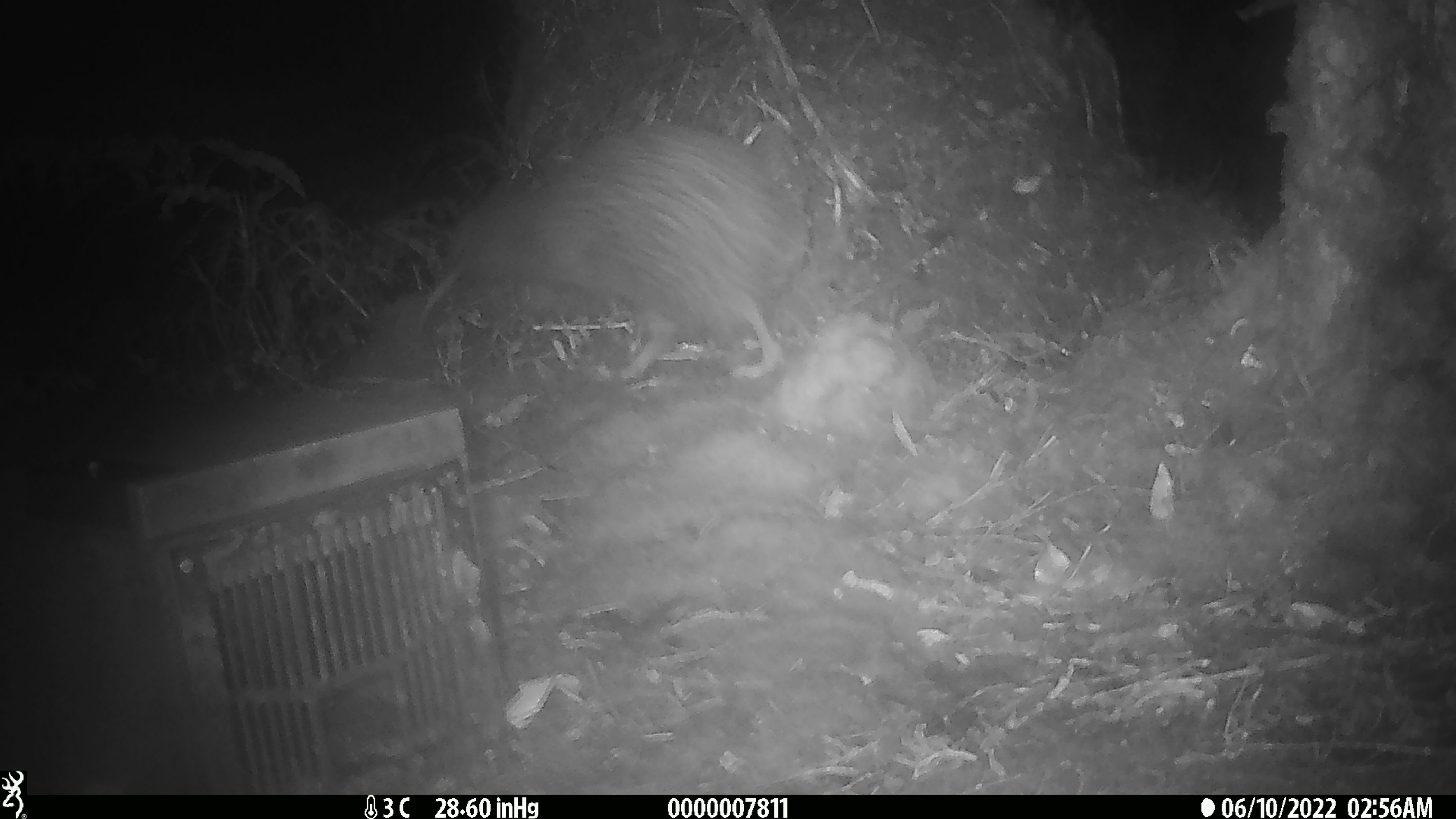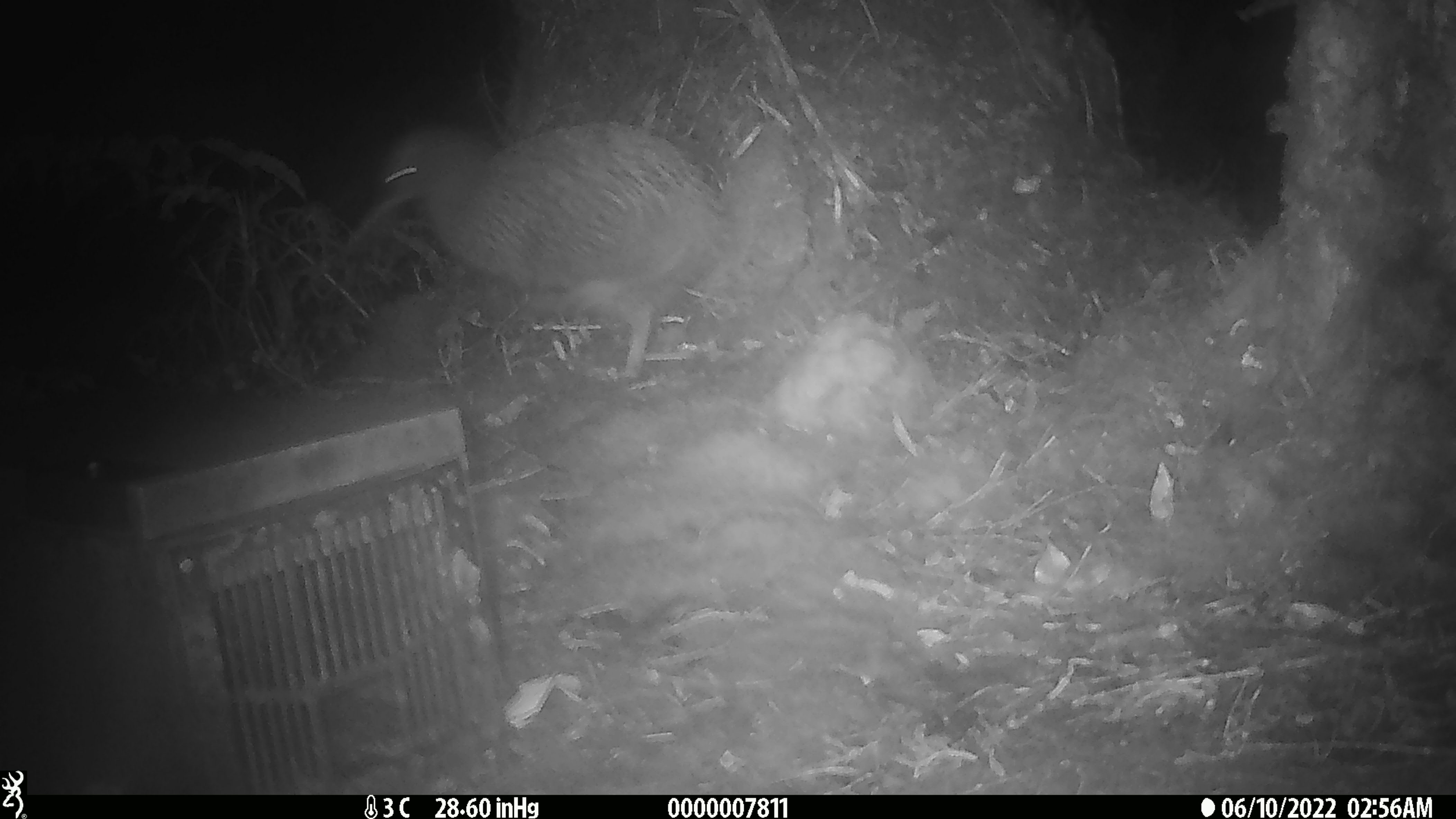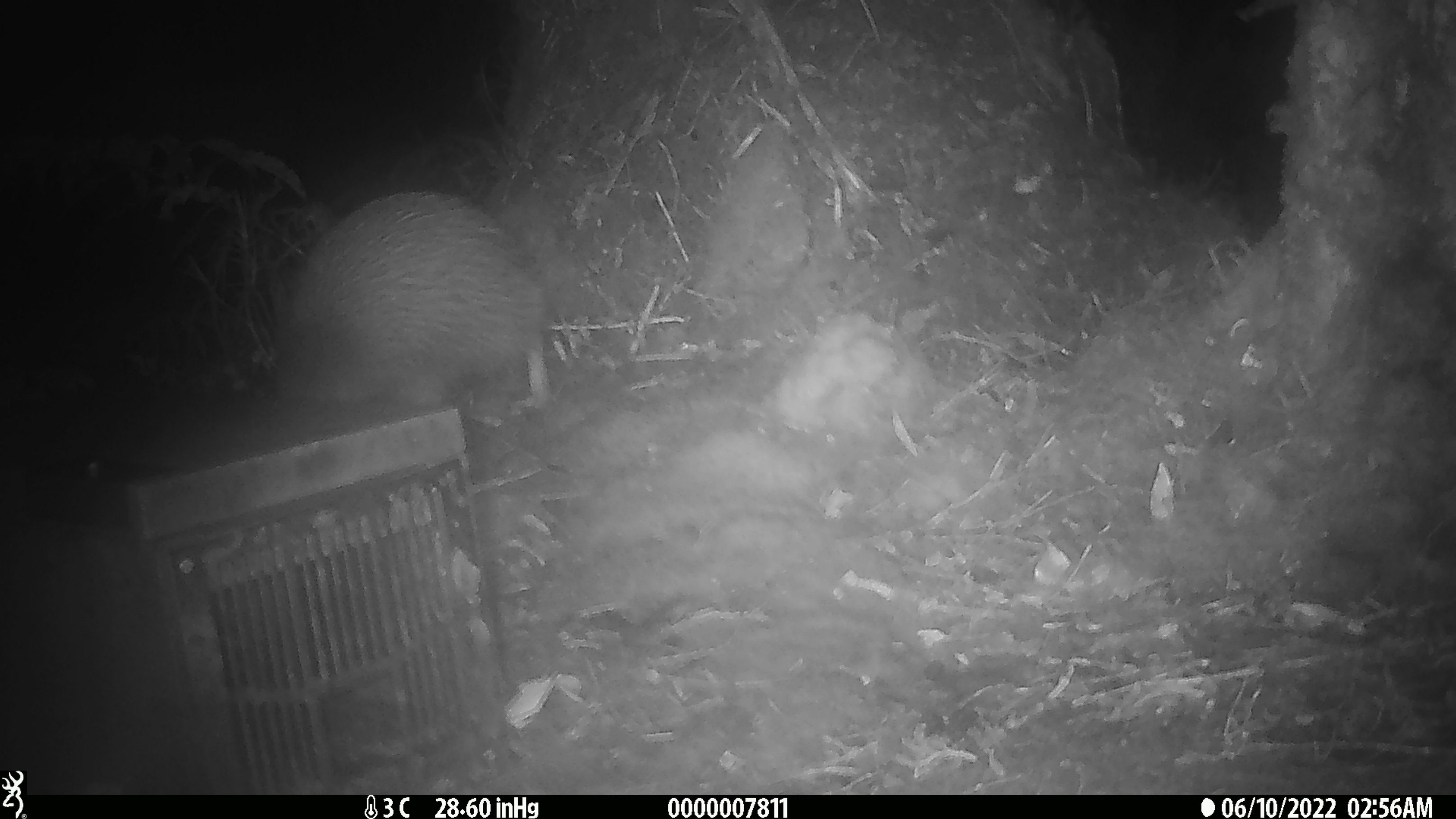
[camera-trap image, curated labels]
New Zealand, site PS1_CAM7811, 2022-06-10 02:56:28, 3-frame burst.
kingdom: Animalia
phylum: Chordata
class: Aves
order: Apterygiformes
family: Apterygidae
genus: Apteryx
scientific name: Apteryx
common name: kiwi